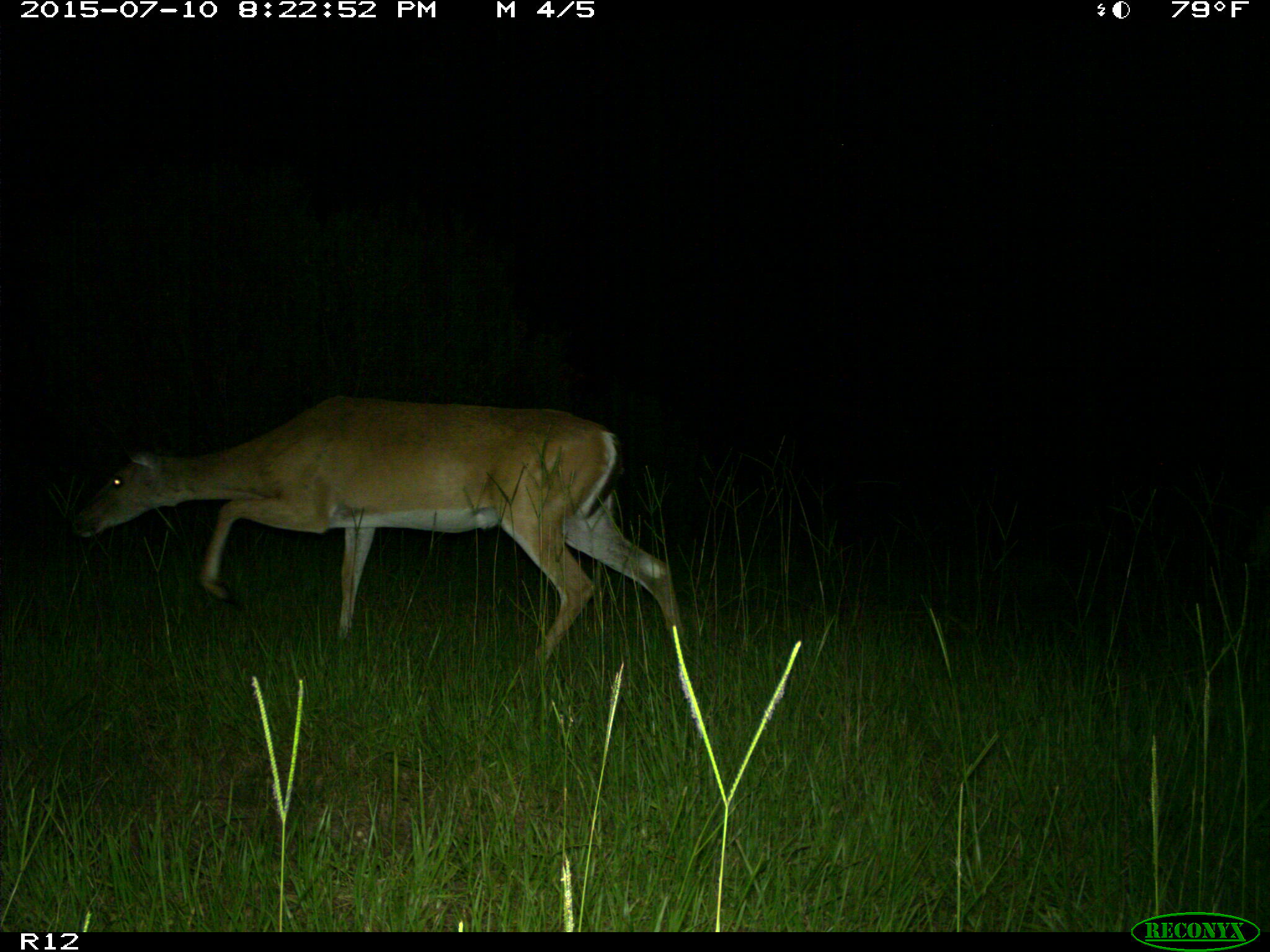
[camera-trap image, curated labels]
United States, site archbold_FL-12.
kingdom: Animalia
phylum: Chordata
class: Mammalia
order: Artiodactyla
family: Cervidae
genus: Odocoileus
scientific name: Odocoileus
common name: deer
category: unidentified deer